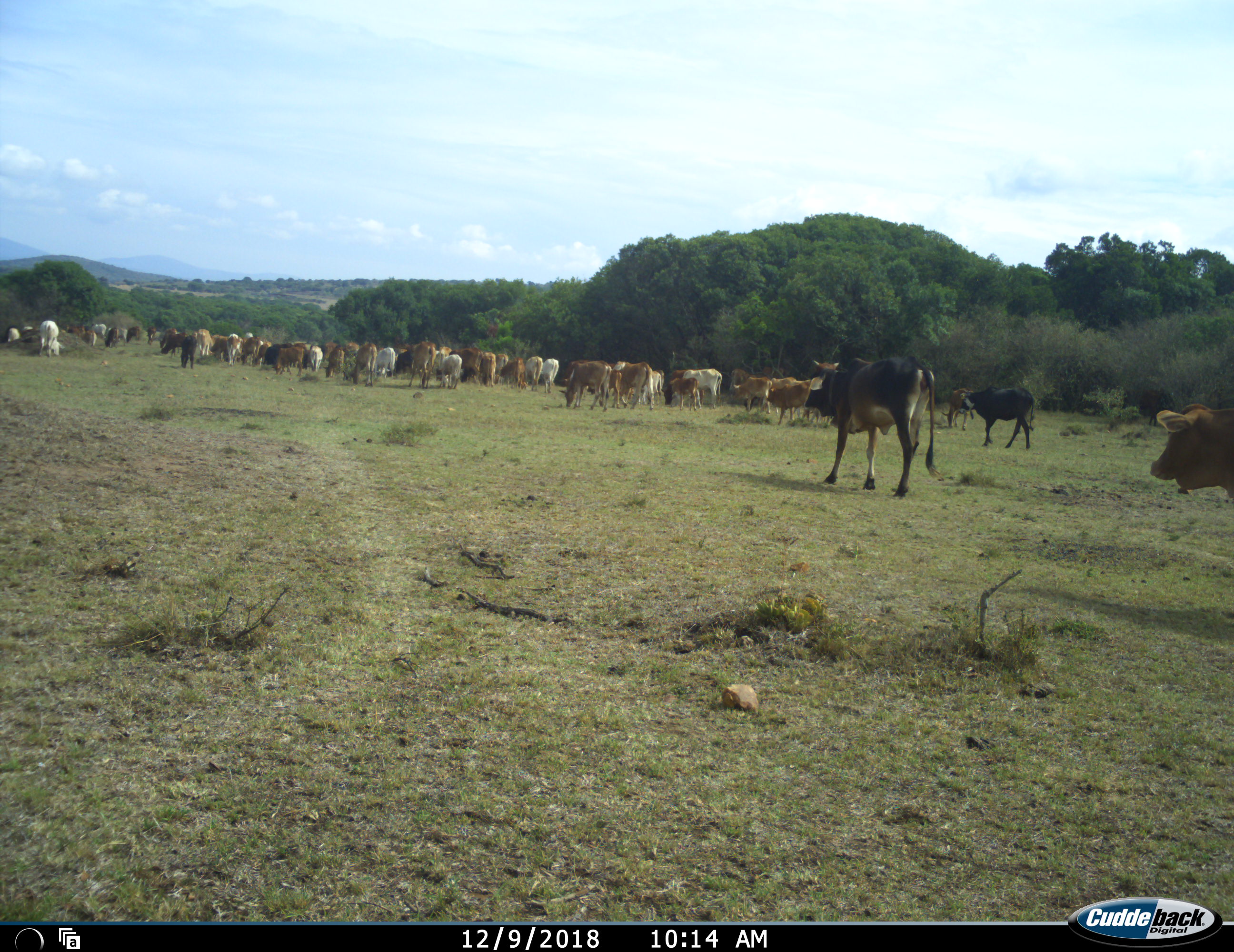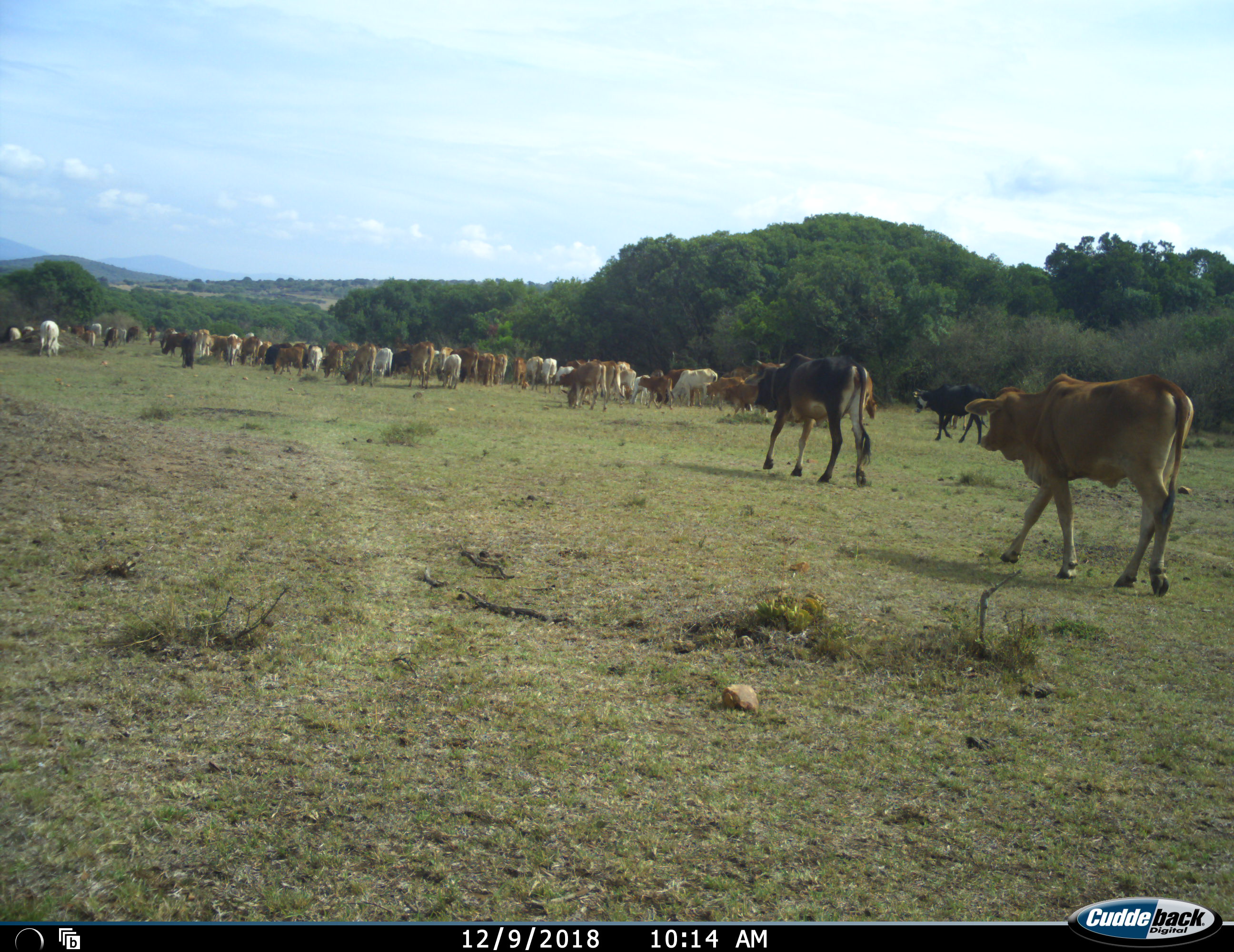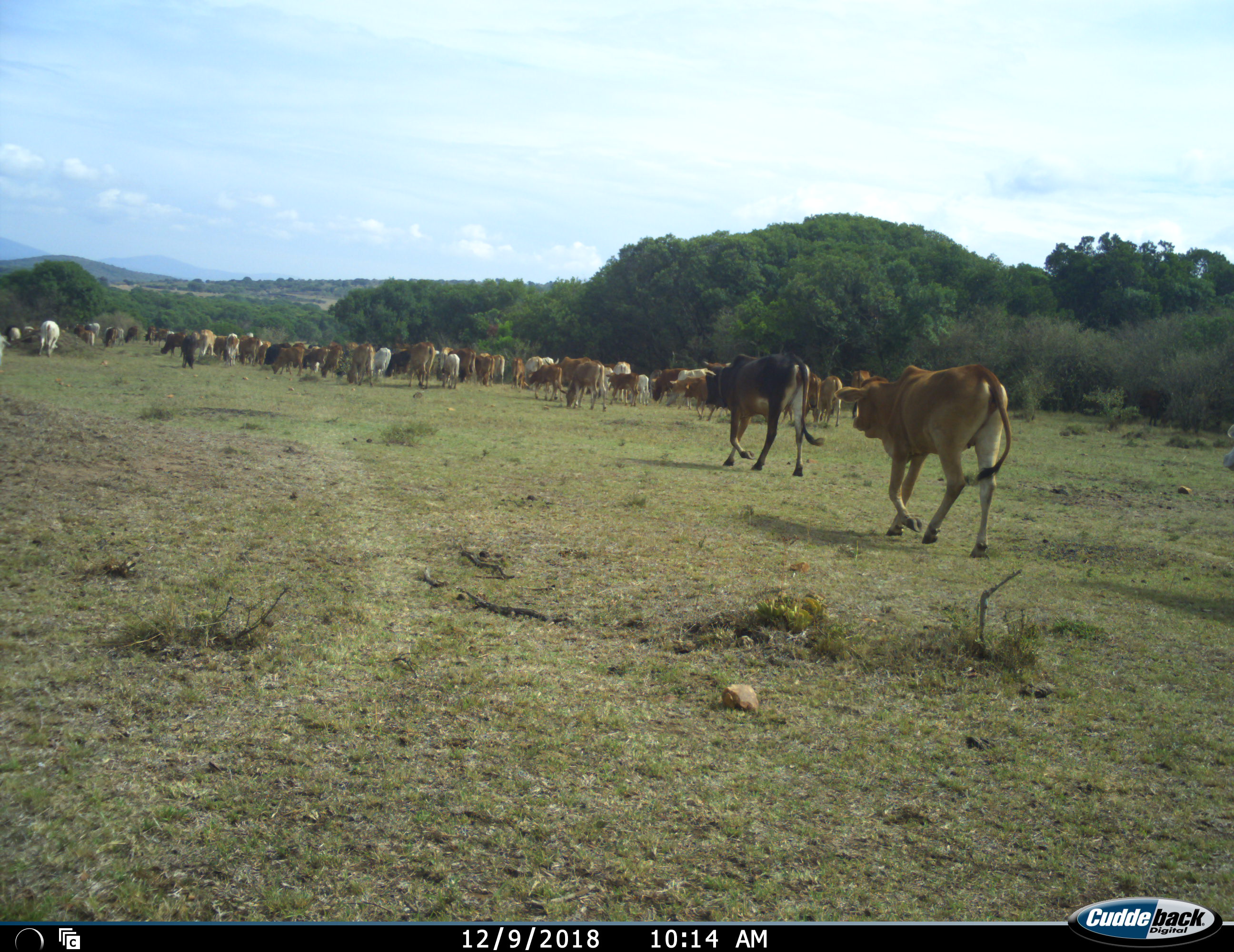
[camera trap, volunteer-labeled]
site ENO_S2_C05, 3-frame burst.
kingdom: Animalia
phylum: Chordata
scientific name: Vertebrata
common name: domestic animal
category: domesticanimal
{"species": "domesticanimal (domestic animal) (Vertebrata)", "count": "11-50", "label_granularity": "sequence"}